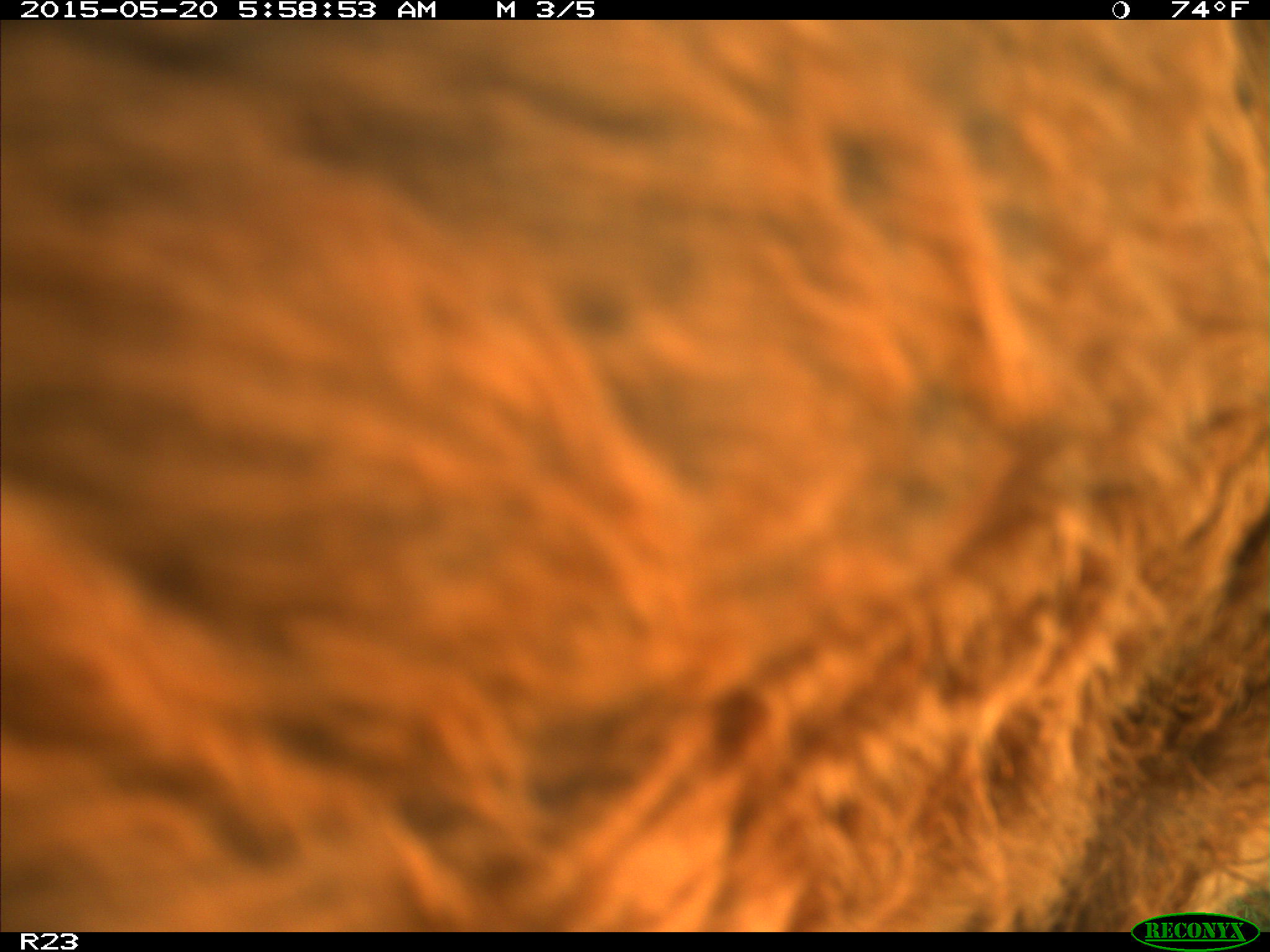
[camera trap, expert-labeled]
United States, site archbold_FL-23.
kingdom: Animalia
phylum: Chordata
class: Mammalia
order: Artiodactyla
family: Bovidae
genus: Bos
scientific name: Bos taurus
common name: domestic cow